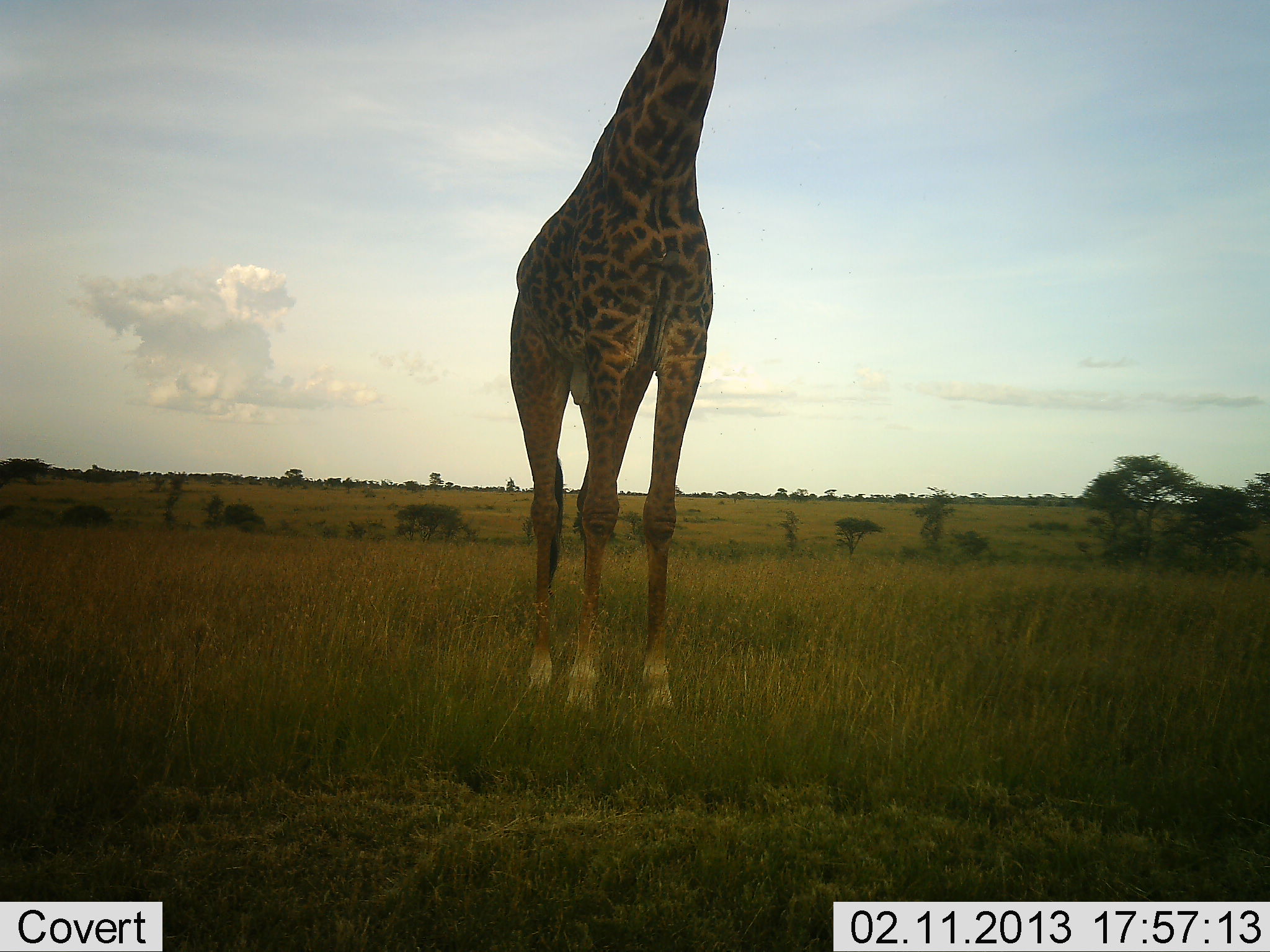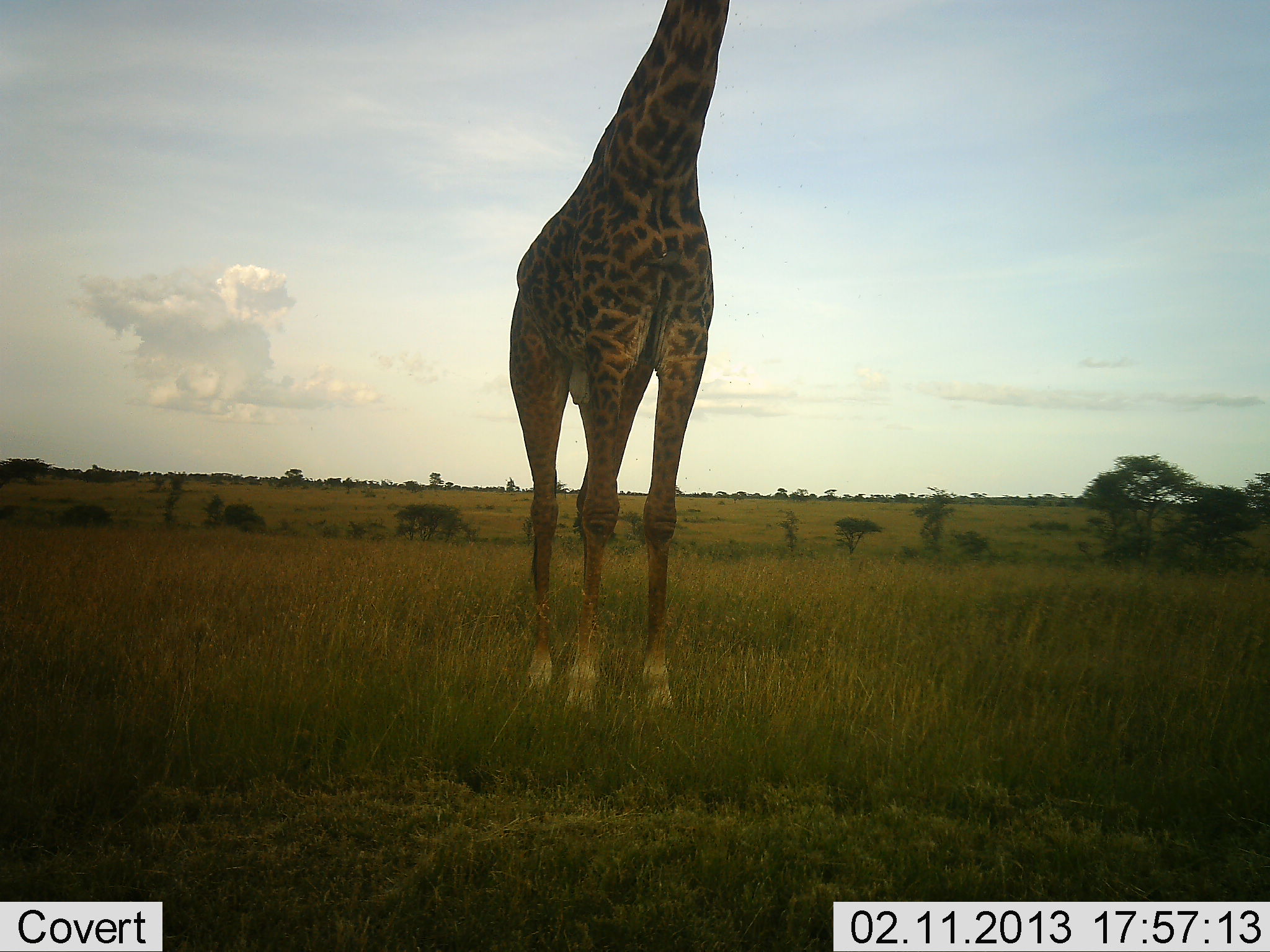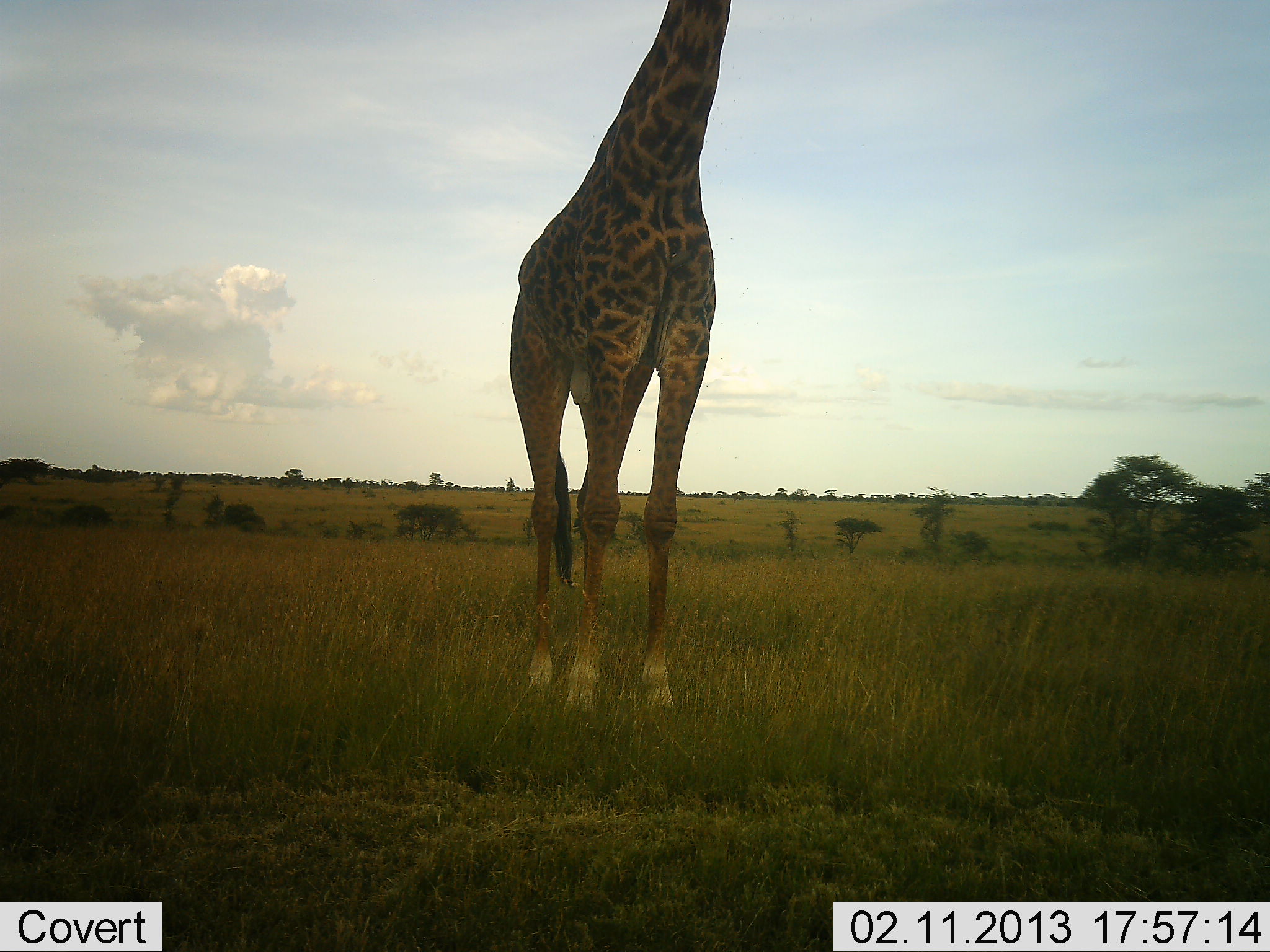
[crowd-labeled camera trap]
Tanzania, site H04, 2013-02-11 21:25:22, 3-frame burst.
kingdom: Animalia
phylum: Chordata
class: Mammalia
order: Artiodactyla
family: Giraffidae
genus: Giraffa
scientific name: Giraffa camelopardalis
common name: giraffe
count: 1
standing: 97%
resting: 0%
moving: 3%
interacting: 0%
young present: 0%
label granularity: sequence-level